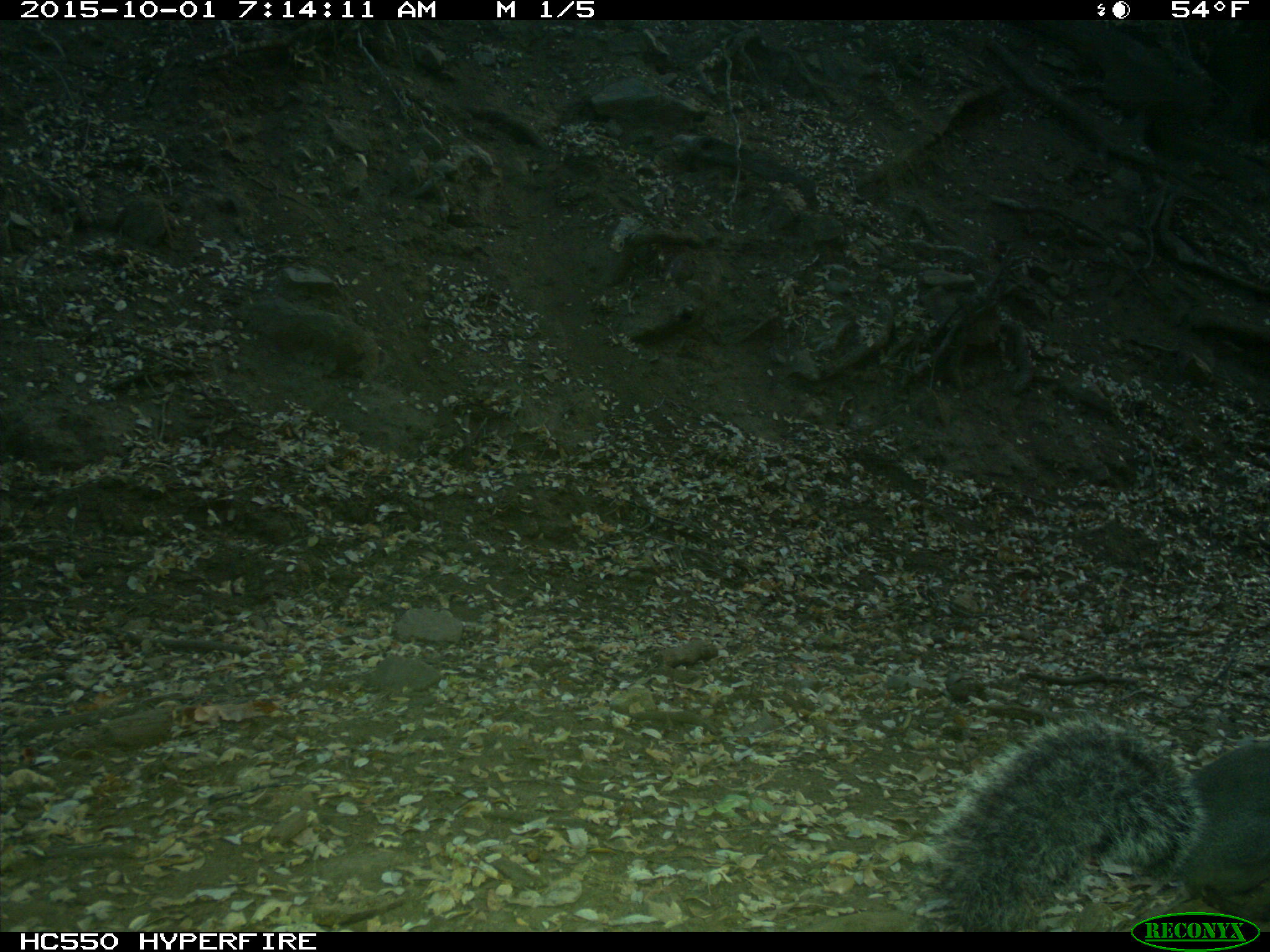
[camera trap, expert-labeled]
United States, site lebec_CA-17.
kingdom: Animalia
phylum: Chordata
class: Mammalia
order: Rodentia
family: Sciuridae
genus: Sciurus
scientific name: Sciurus carolinensis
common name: eastern gray squirrel